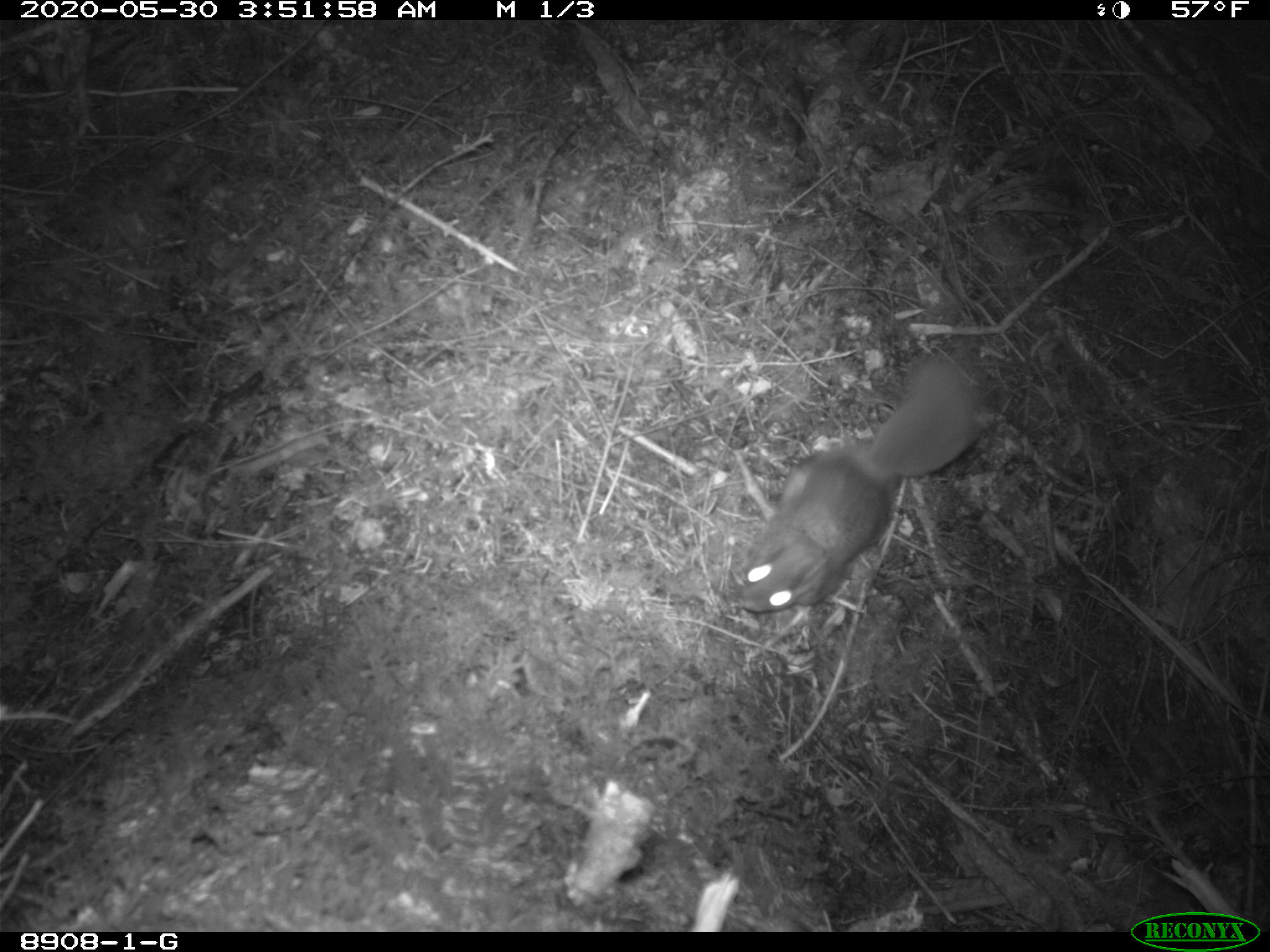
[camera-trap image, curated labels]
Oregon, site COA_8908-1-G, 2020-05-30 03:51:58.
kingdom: Animalia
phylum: Chordata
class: Mammalia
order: Rodentia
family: Sciuridae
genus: Glaucomys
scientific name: Glaucomys oregonensis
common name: humboldt's flying squirrel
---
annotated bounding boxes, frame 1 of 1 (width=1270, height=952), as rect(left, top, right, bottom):
humboldt's flying squirrel: rect(721, 342, 992, 628)